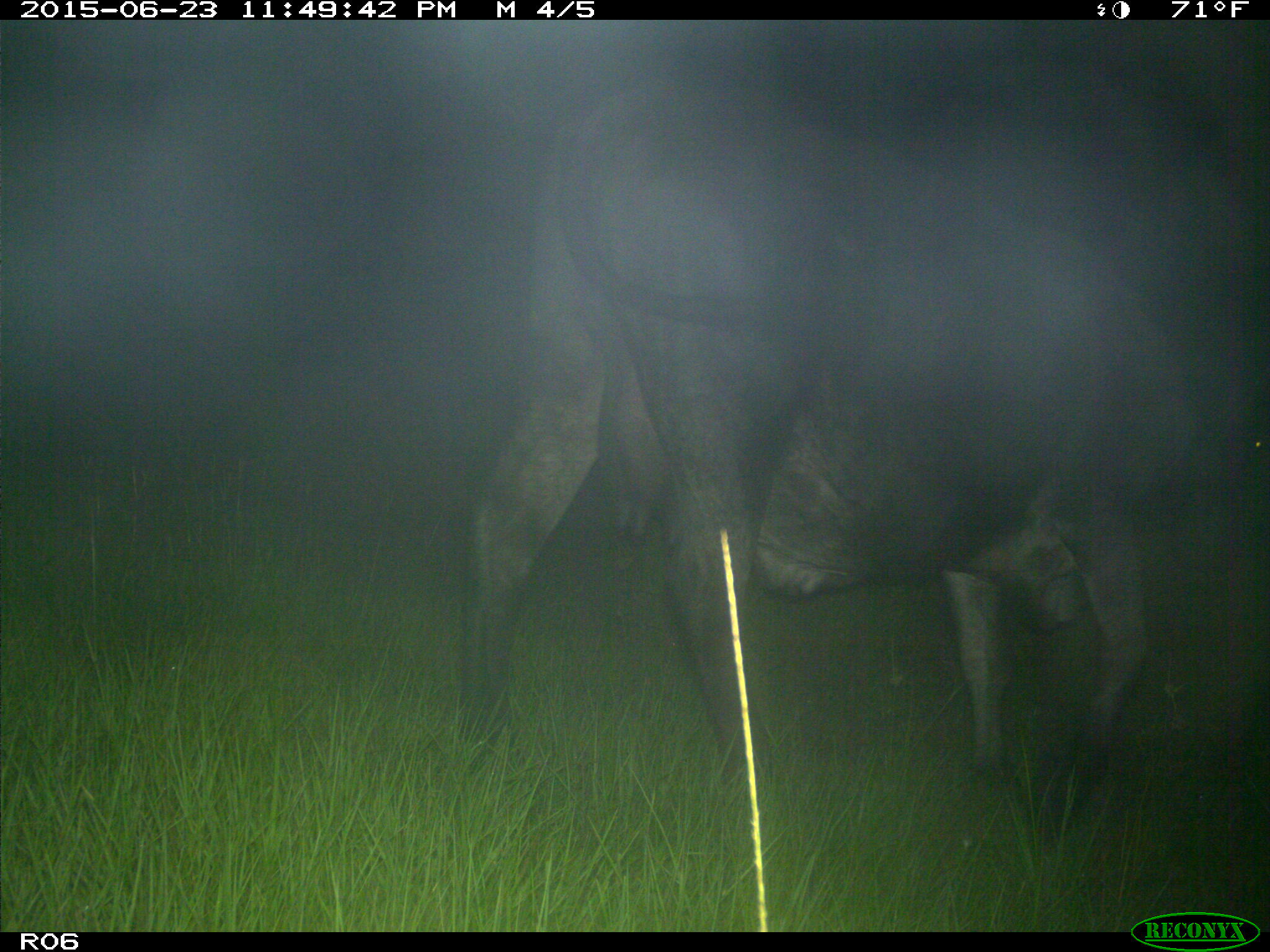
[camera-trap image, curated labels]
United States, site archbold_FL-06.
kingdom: Animalia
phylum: Chordata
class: Mammalia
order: Artiodactyla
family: Bovidae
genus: Bos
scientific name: Bos taurus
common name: domestic cow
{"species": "Bos taurus (domestic cow)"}